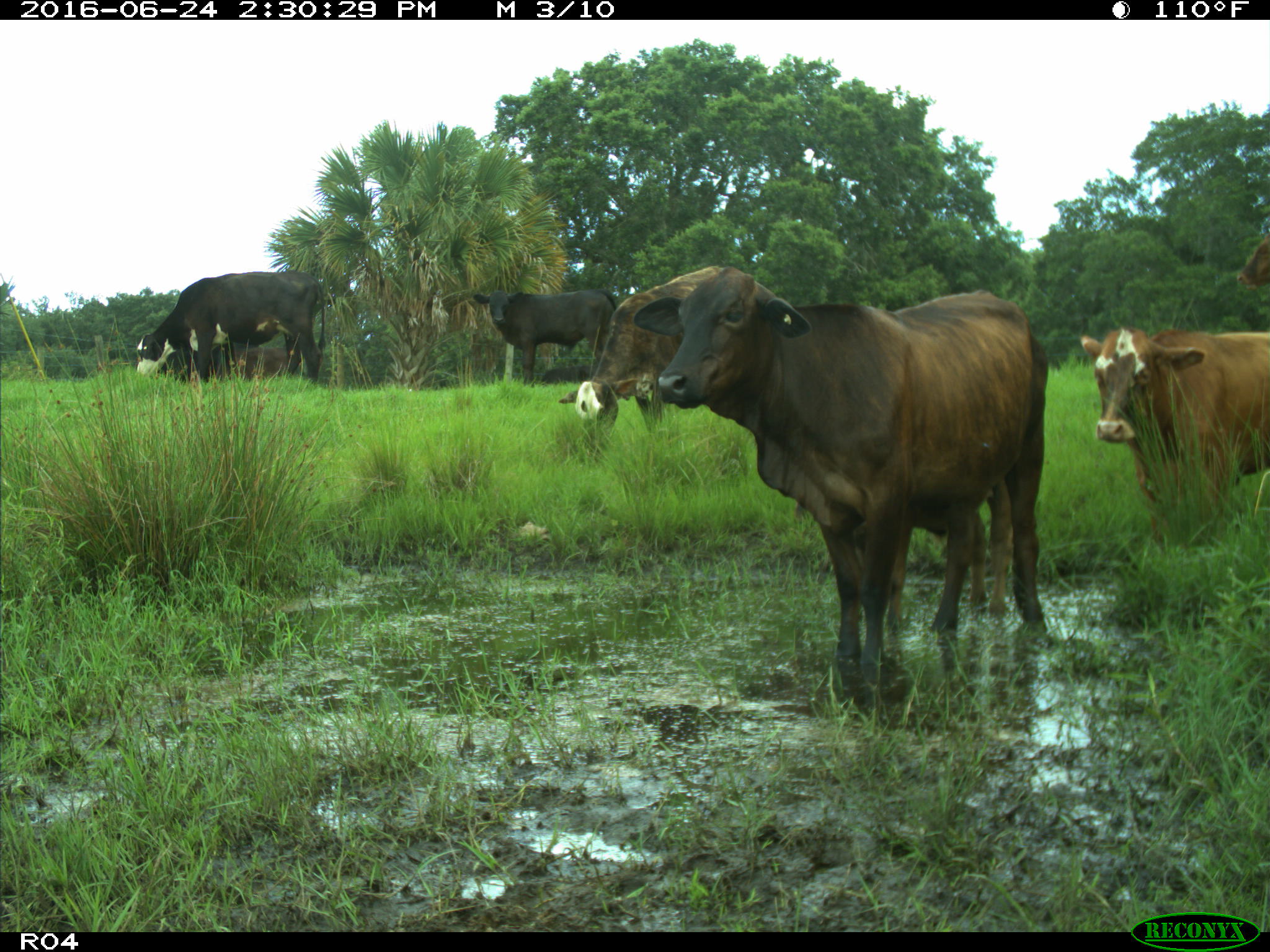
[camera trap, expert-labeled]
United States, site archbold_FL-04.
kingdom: Animalia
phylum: Chordata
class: Mammalia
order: Artiodactyla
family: Bovidae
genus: Bos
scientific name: Bos taurus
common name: domestic cow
Bos taurus (domestic cow).